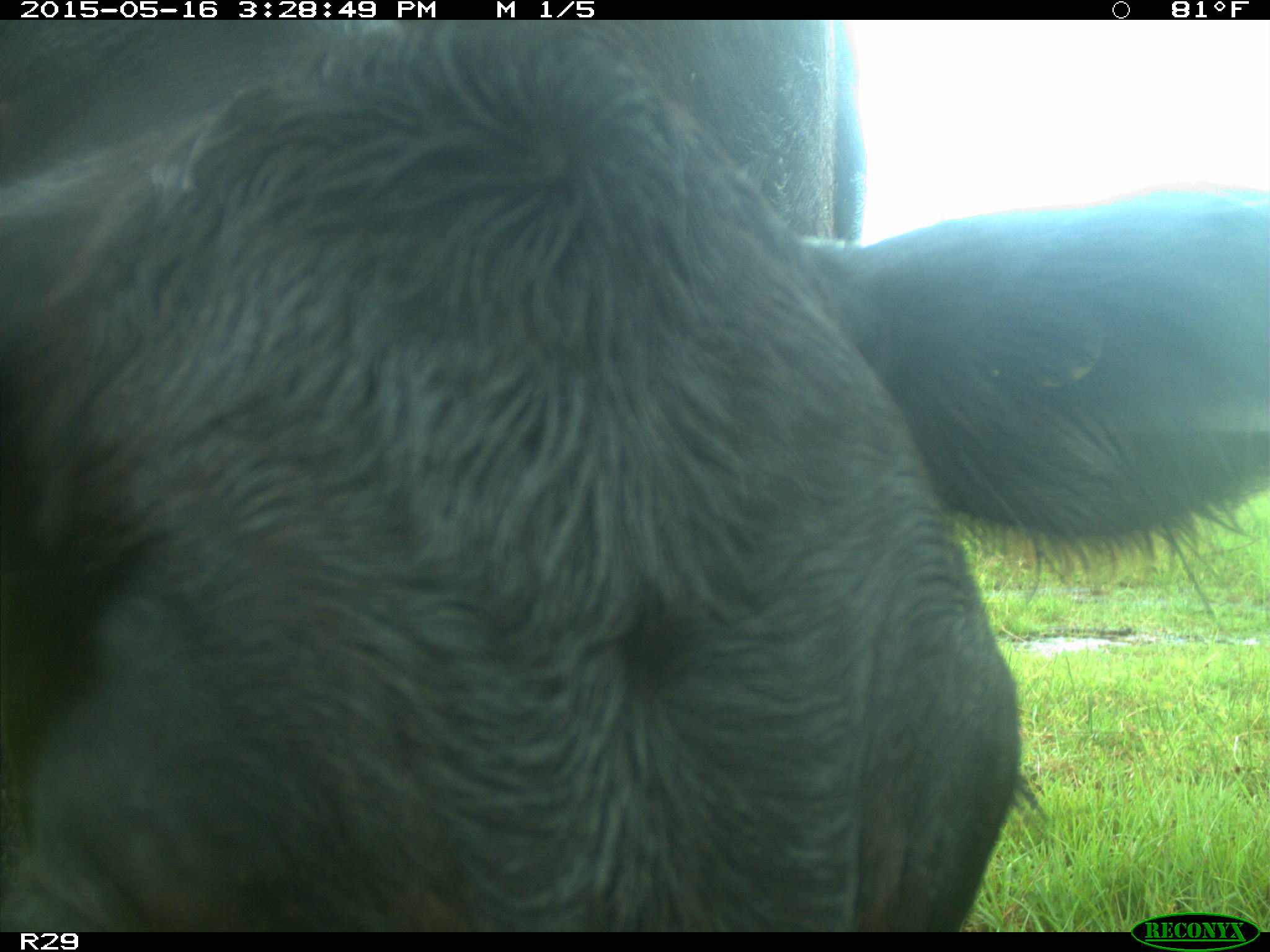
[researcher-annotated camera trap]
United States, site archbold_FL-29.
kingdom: Animalia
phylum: Chordata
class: Mammalia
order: Artiodactyla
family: Bovidae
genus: Bos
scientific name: Bos taurus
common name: domestic cow